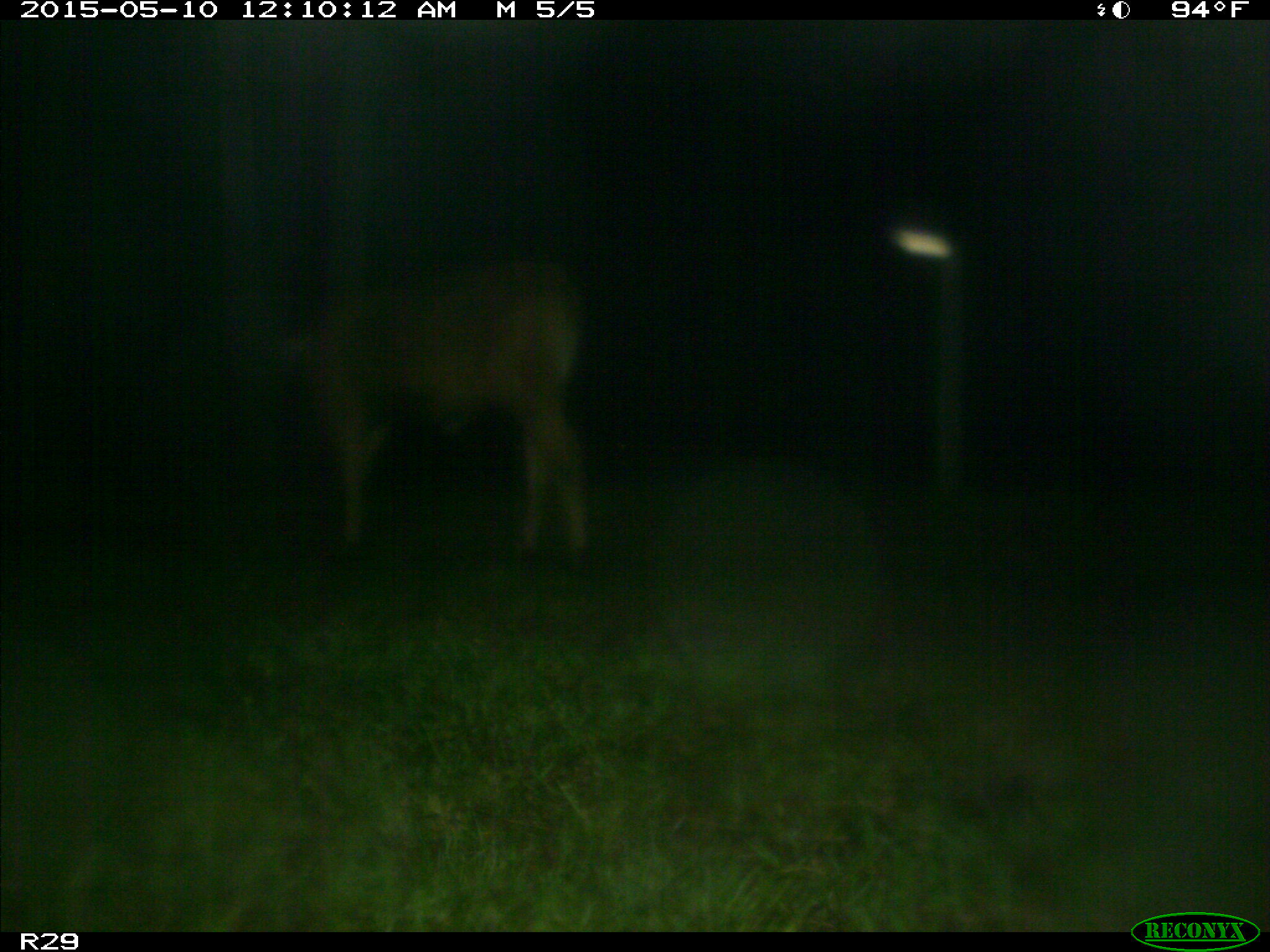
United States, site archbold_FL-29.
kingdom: Animalia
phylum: Chordata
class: Mammalia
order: Artiodactyla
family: Bovidae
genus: Bos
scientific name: Bos taurus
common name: domestic cow